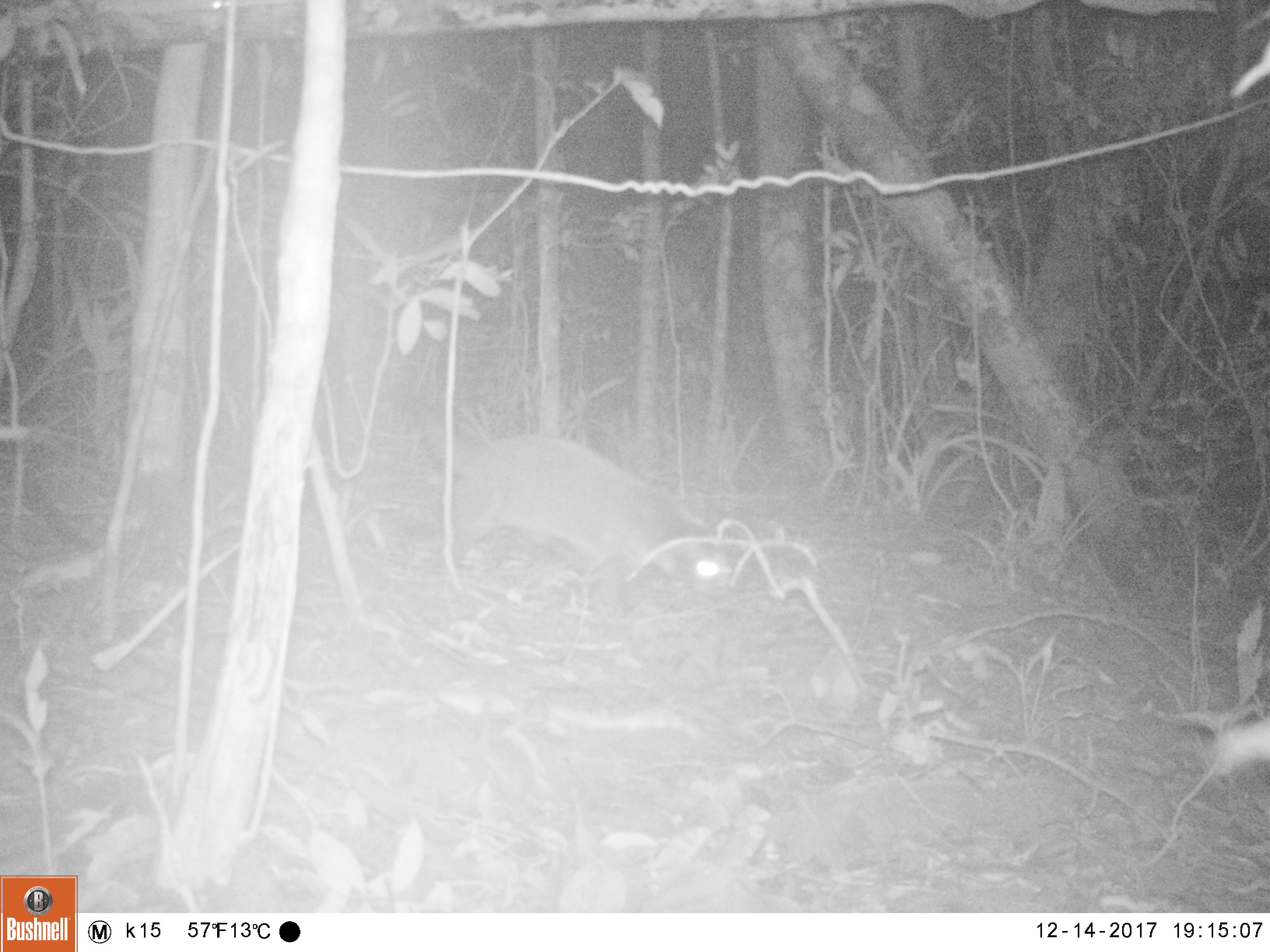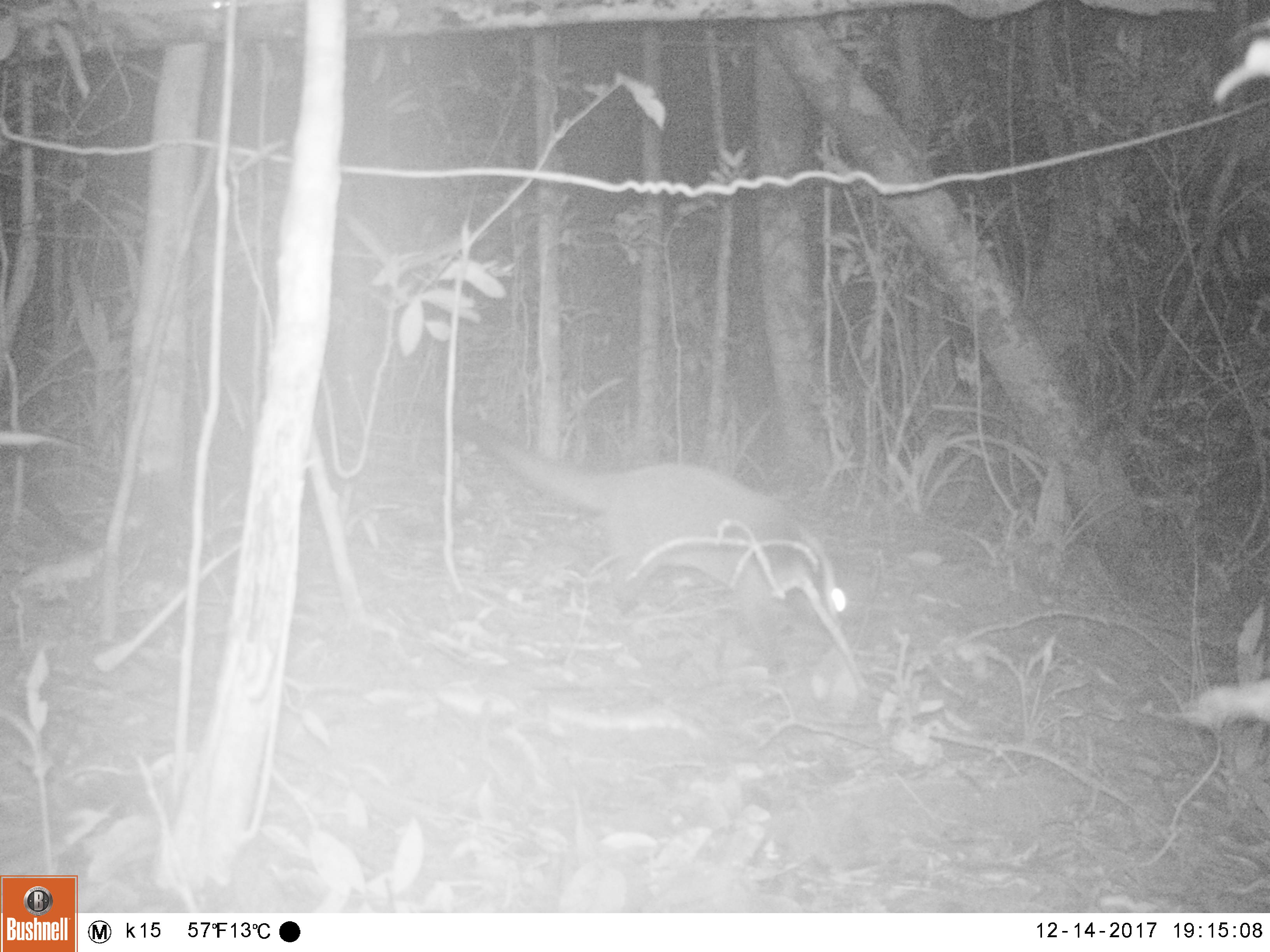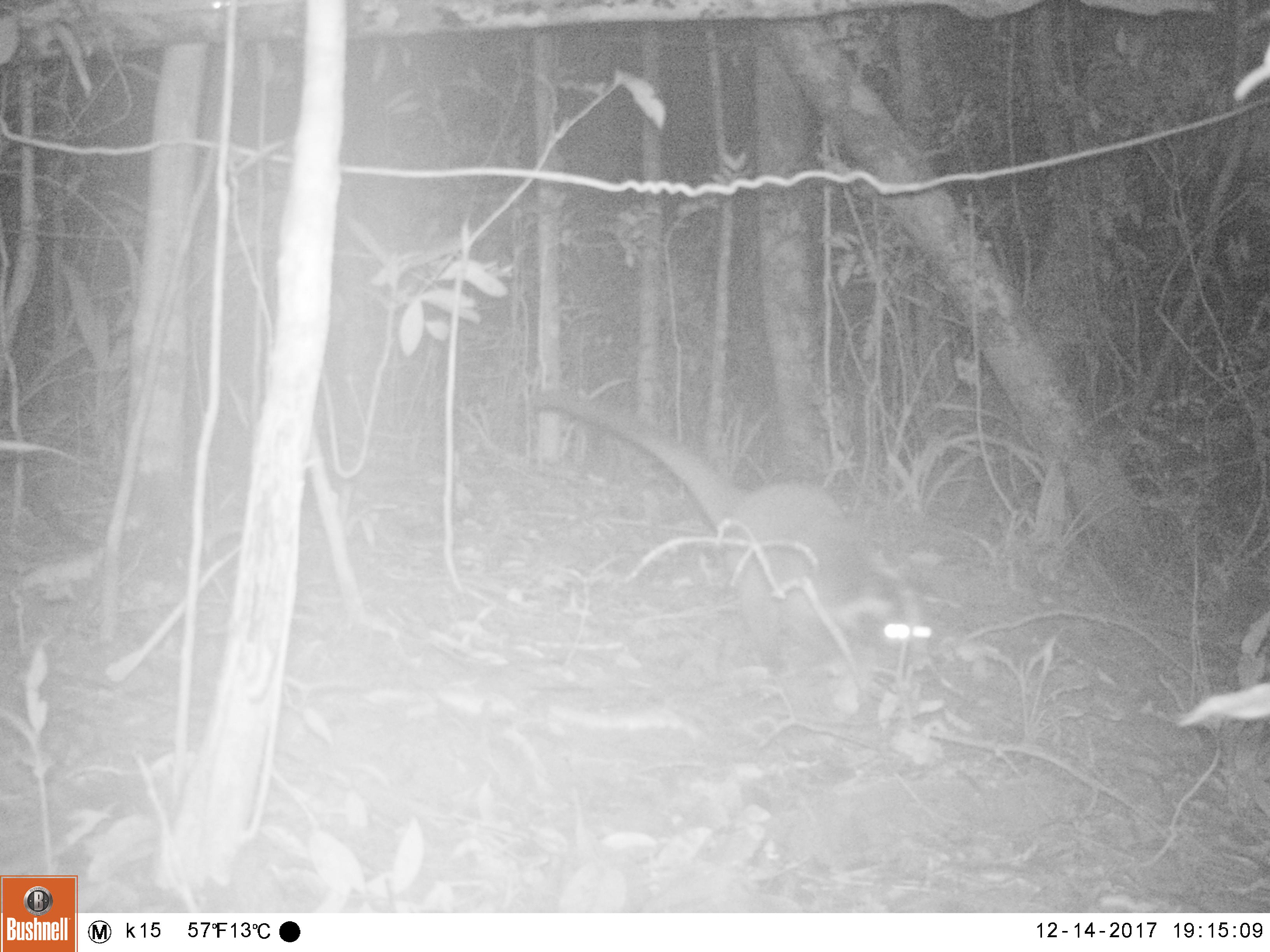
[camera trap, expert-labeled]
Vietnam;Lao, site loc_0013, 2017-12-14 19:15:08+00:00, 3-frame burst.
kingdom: Animalia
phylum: Chordata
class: Mammalia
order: Carnivora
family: Viverridae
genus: Paguma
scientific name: Paguma larvata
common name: masked palm civet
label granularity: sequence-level